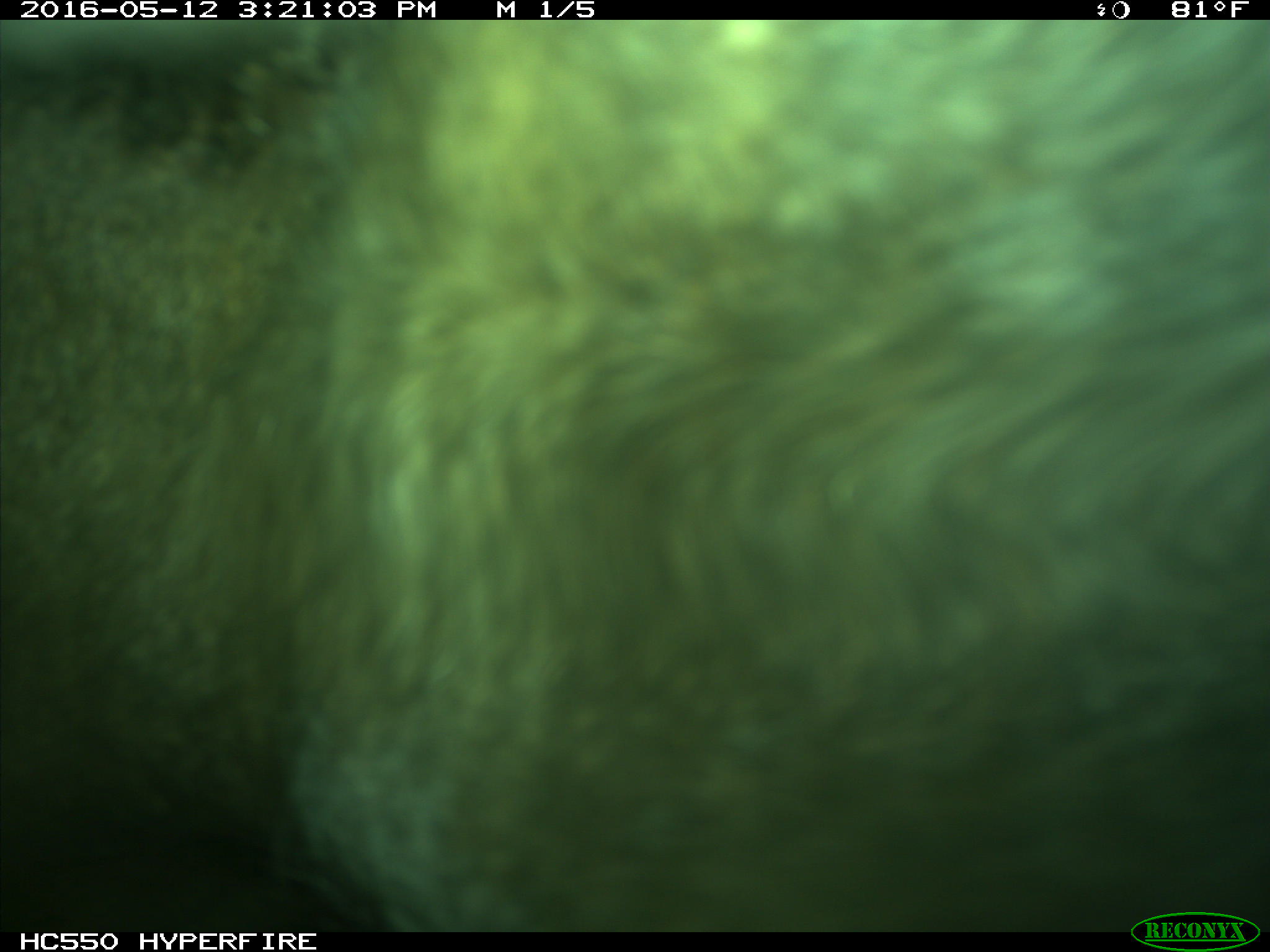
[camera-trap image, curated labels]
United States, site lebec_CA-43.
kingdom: Animalia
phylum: Chordata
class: Mammalia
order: Artiodactyla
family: Bovidae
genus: Bos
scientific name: Bos taurus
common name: domestic cow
Bos taurus (domestic cow).